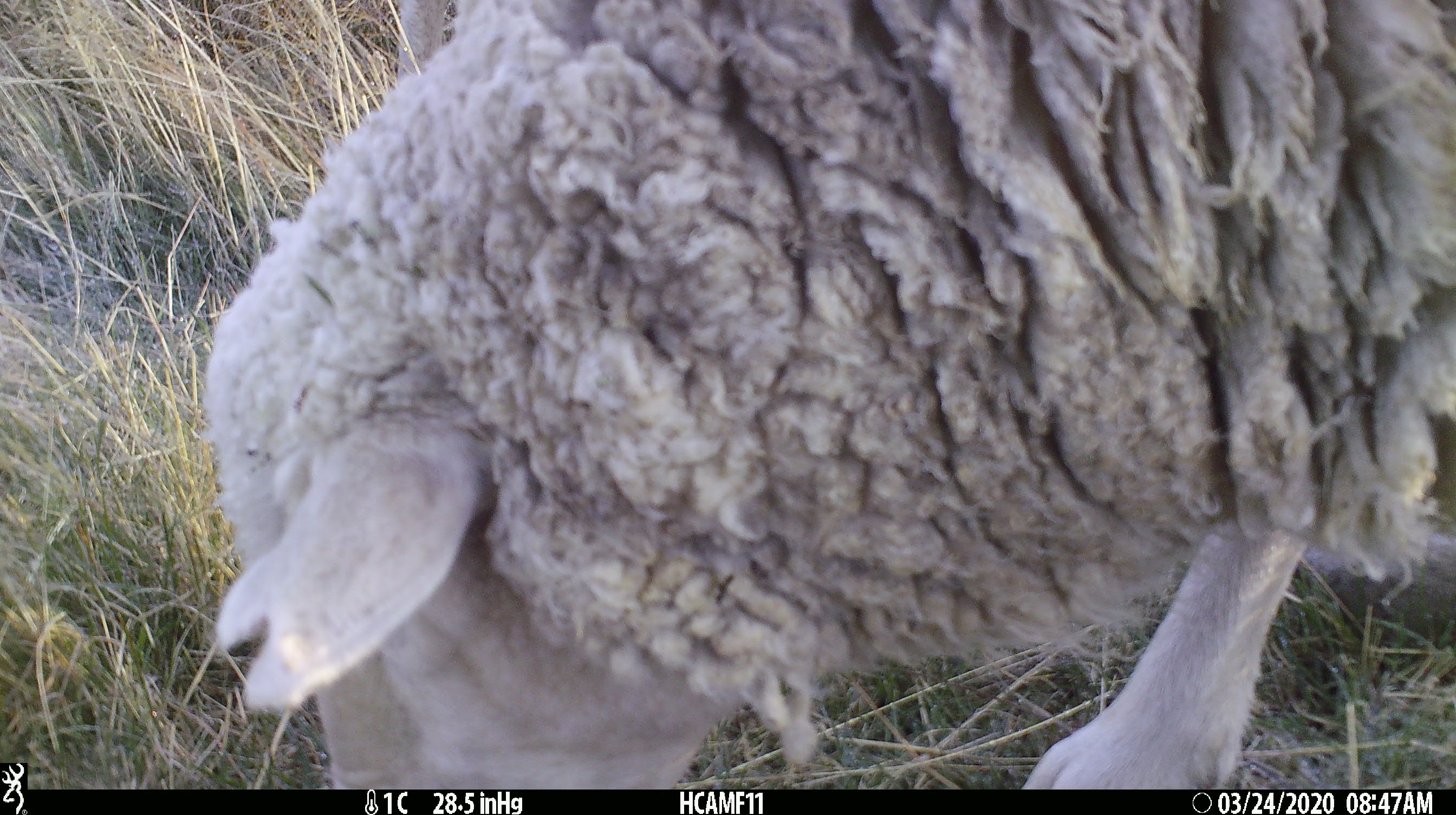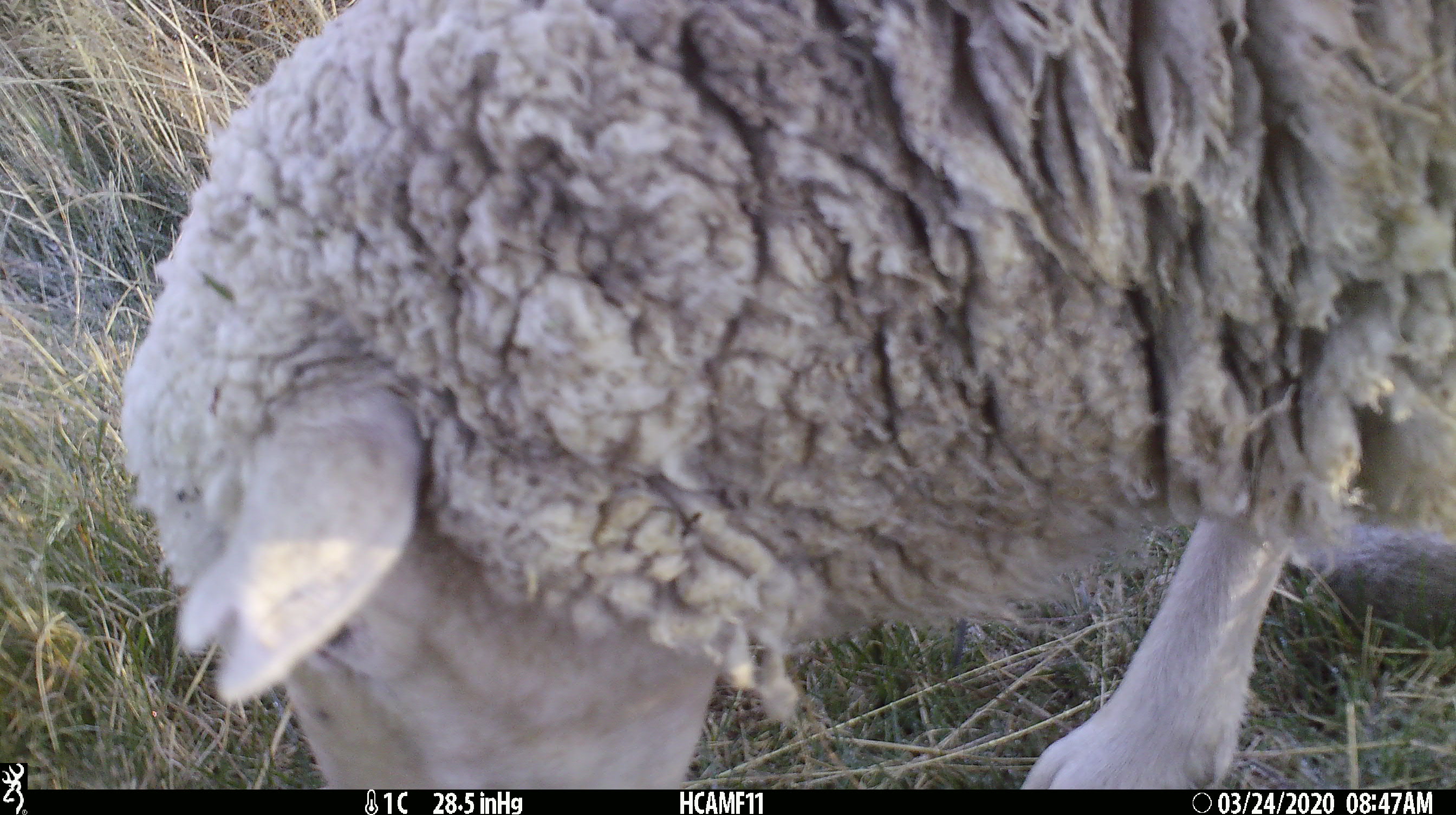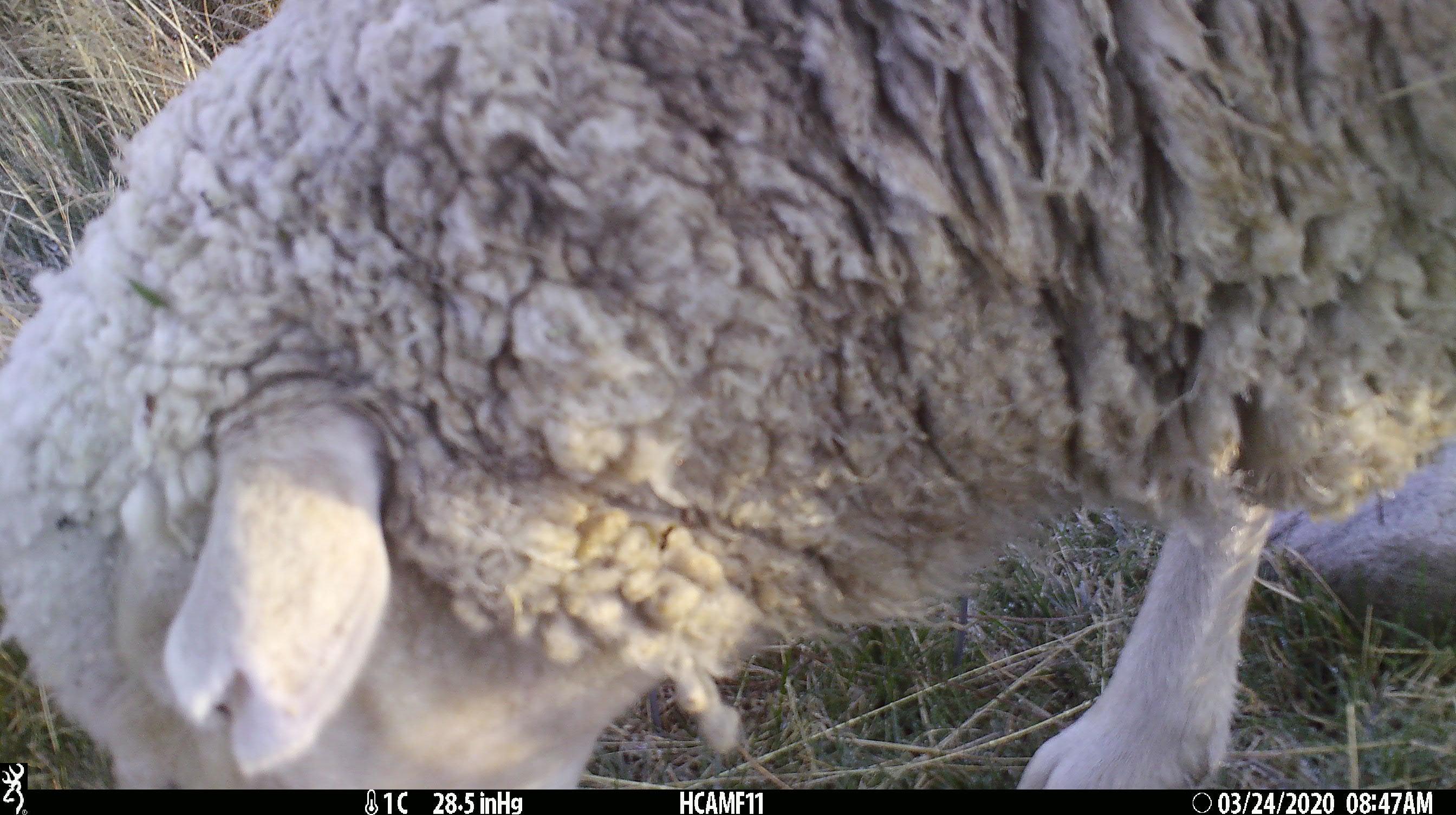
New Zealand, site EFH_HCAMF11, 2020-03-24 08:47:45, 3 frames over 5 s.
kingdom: Animalia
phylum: Chordata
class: Mammalia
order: Artiodactyla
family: Bovidae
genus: Ovis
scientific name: Ovis aries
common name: domestic sheep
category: sheep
Sheep (domestic sheep) (Ovis aries).